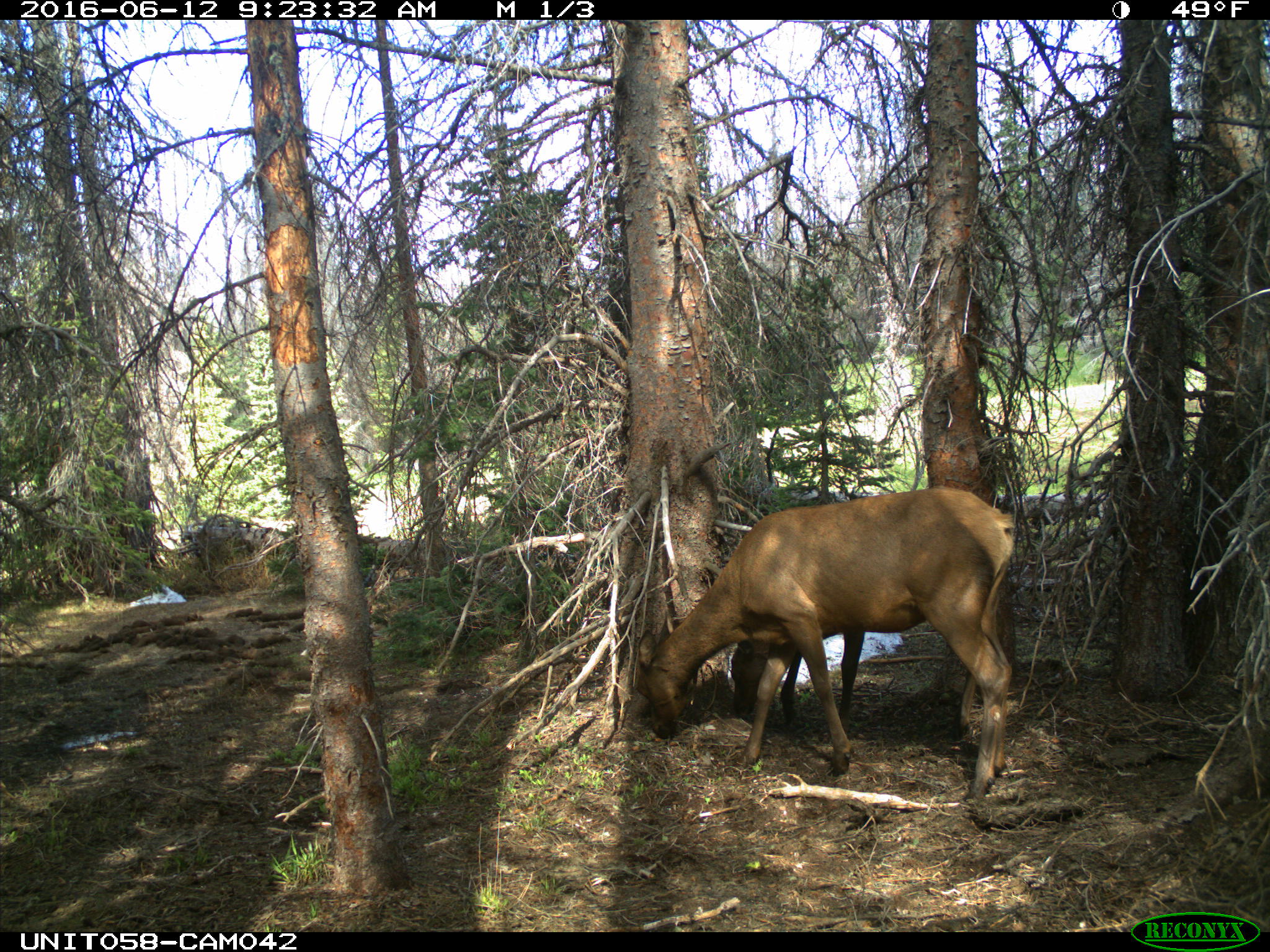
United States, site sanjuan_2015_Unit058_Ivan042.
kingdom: Animalia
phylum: Chordata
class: Mammalia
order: Artiodactyla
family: Cervidae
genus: Cervus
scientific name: Cervus elaphus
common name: red deer